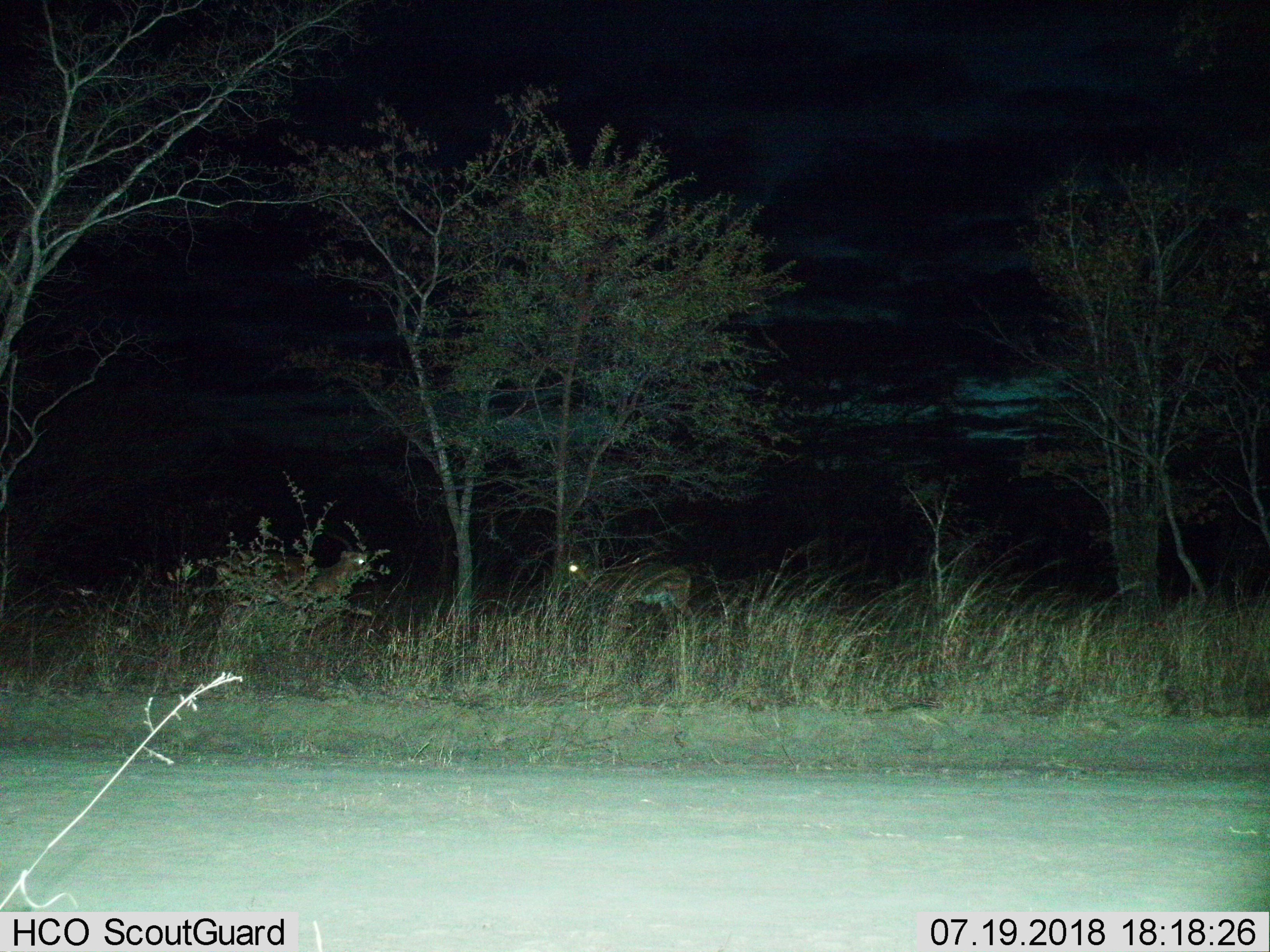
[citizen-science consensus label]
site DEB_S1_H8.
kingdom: Animalia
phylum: Chordata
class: Mammalia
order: Artiodactyla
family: Bovidae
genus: Aepyceros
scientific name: Aepyceros melampus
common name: impala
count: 2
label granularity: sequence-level